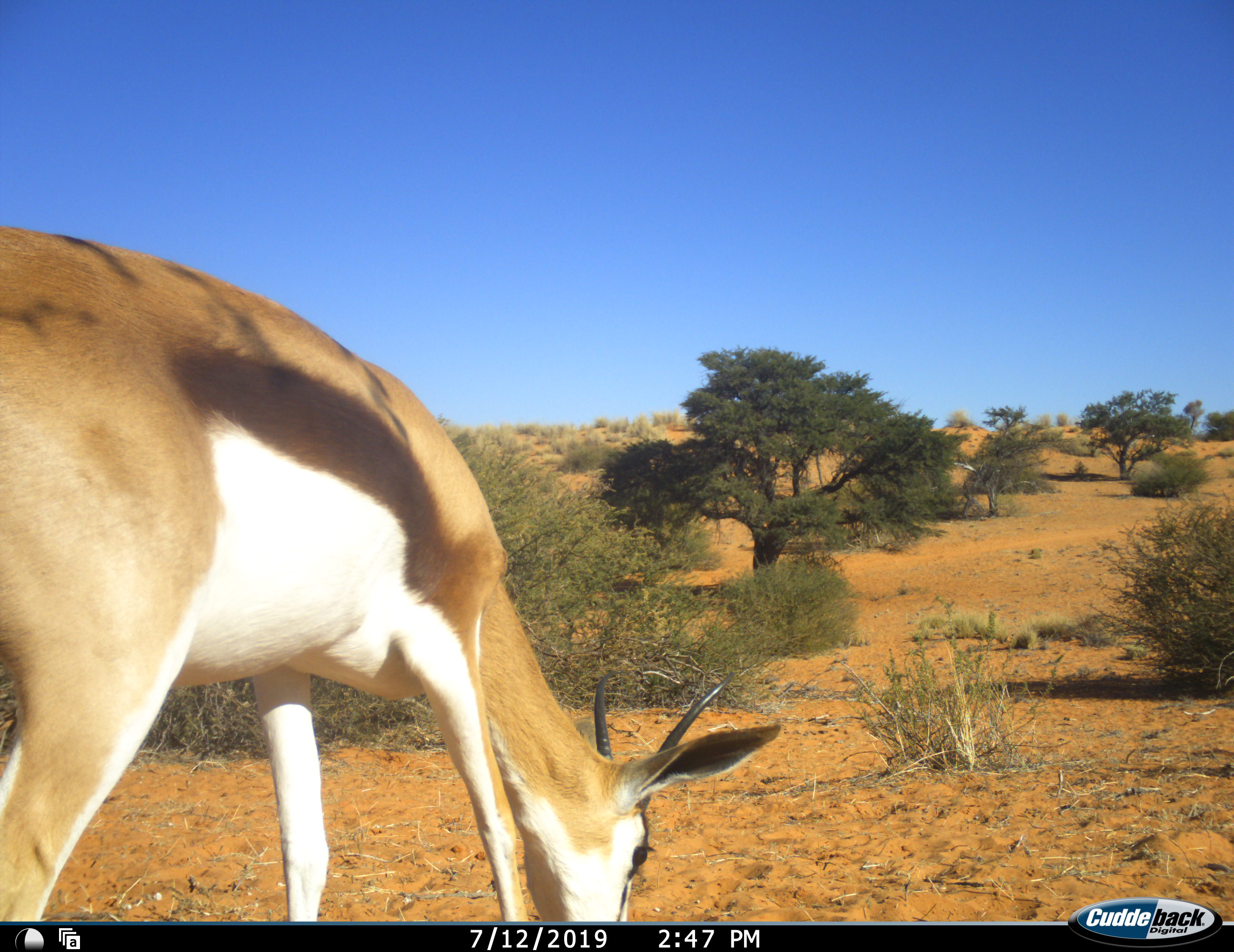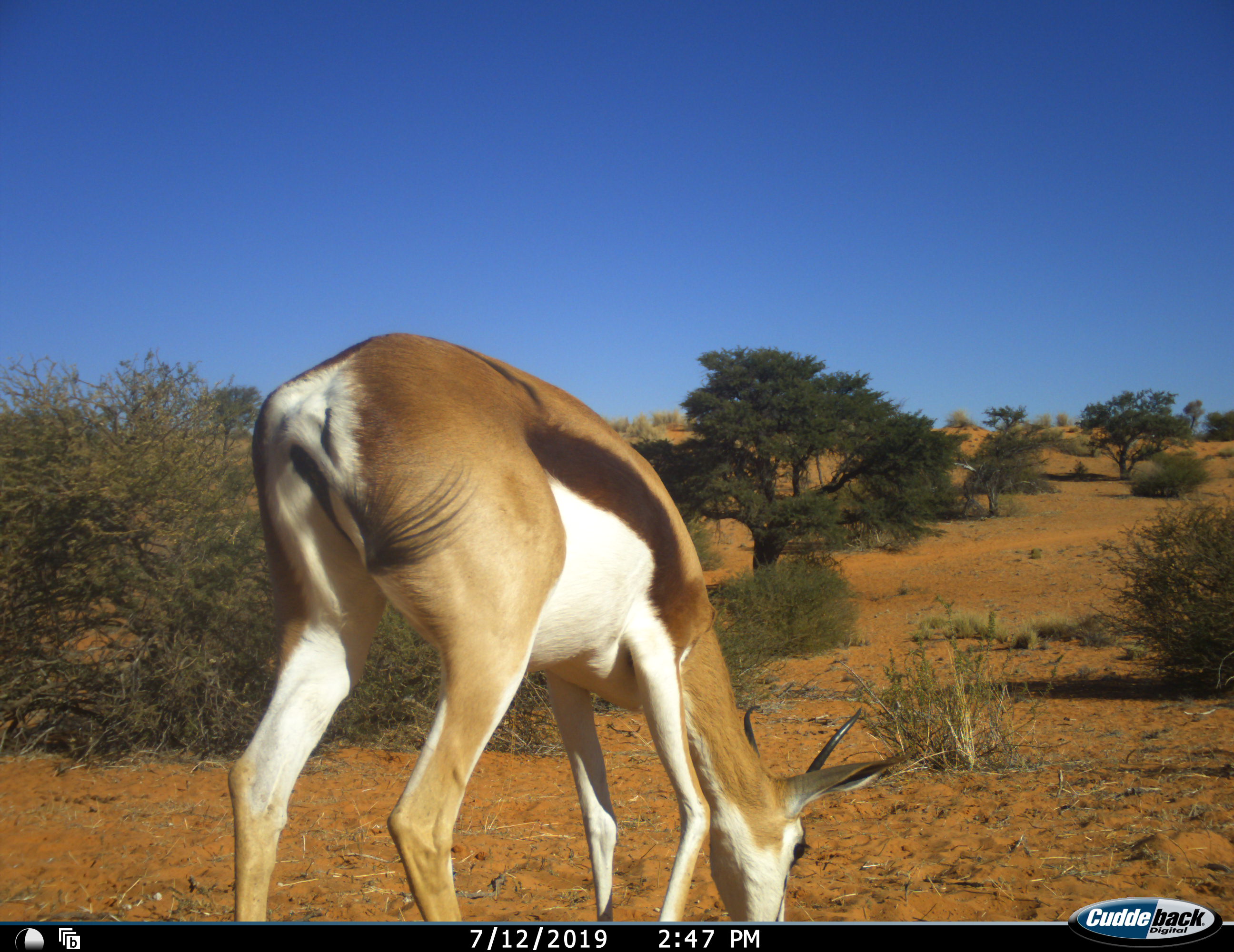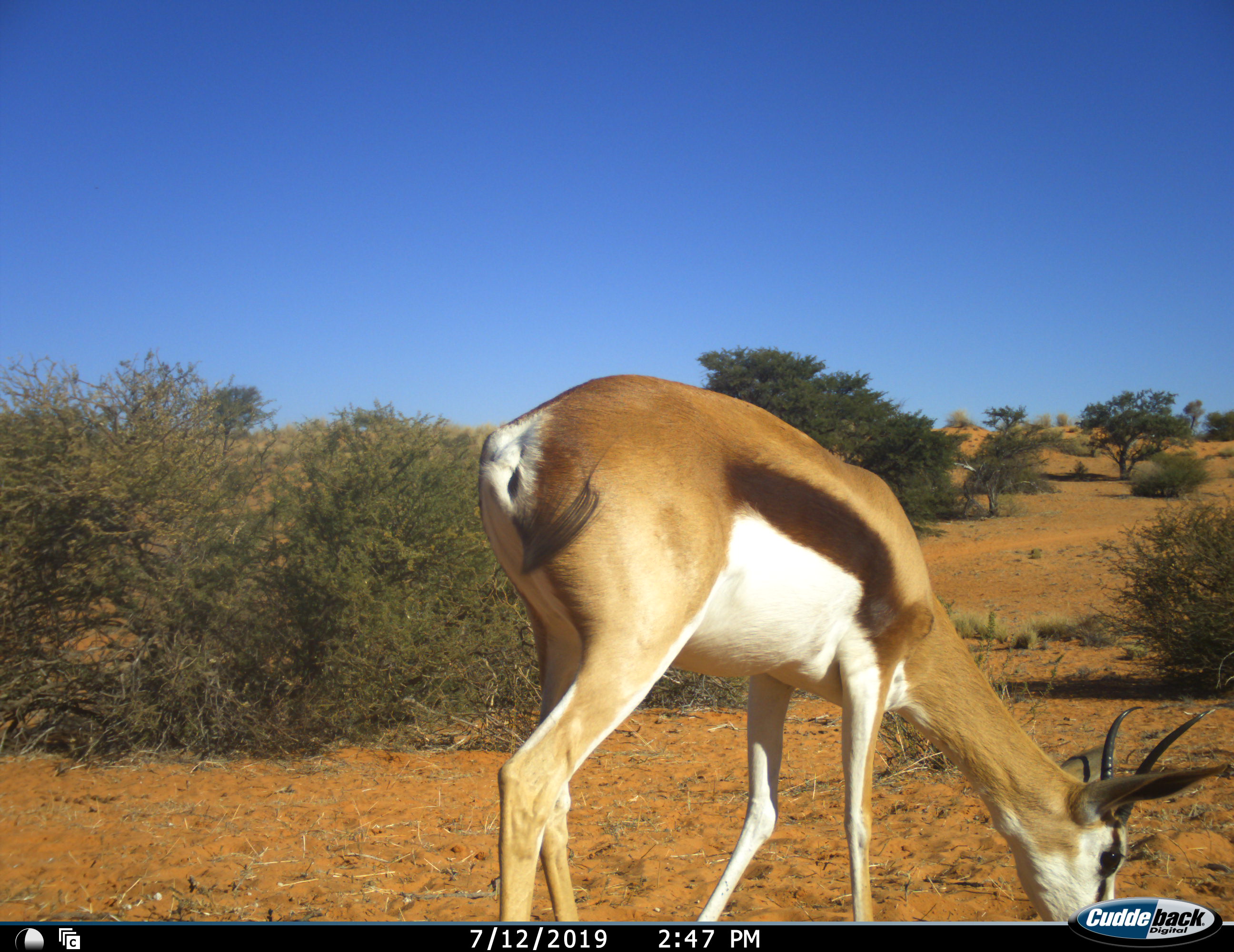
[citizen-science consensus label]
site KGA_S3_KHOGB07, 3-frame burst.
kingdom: Animalia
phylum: Chordata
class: Mammalia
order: Artiodactyla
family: Bovidae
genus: Antidorcas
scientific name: Antidorcas marsupialis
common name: springbok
Springbok (Antidorcas marsupialis), count 1. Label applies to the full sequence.